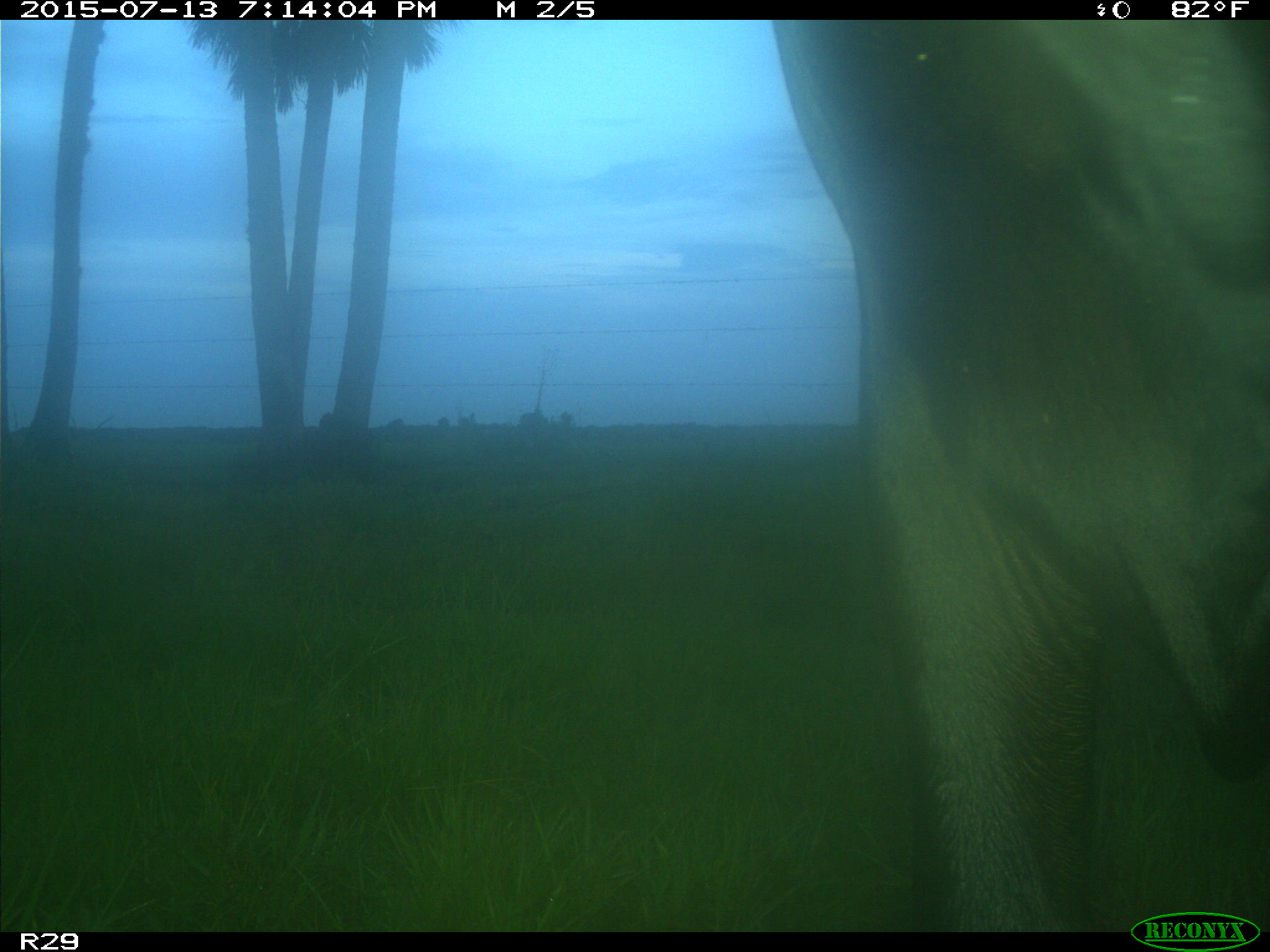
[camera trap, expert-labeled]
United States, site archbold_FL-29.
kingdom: Animalia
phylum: Chordata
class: Mammalia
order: Artiodactyla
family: Bovidae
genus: Bos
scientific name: Bos taurus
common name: domestic cow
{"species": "Bos taurus (domestic cow)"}